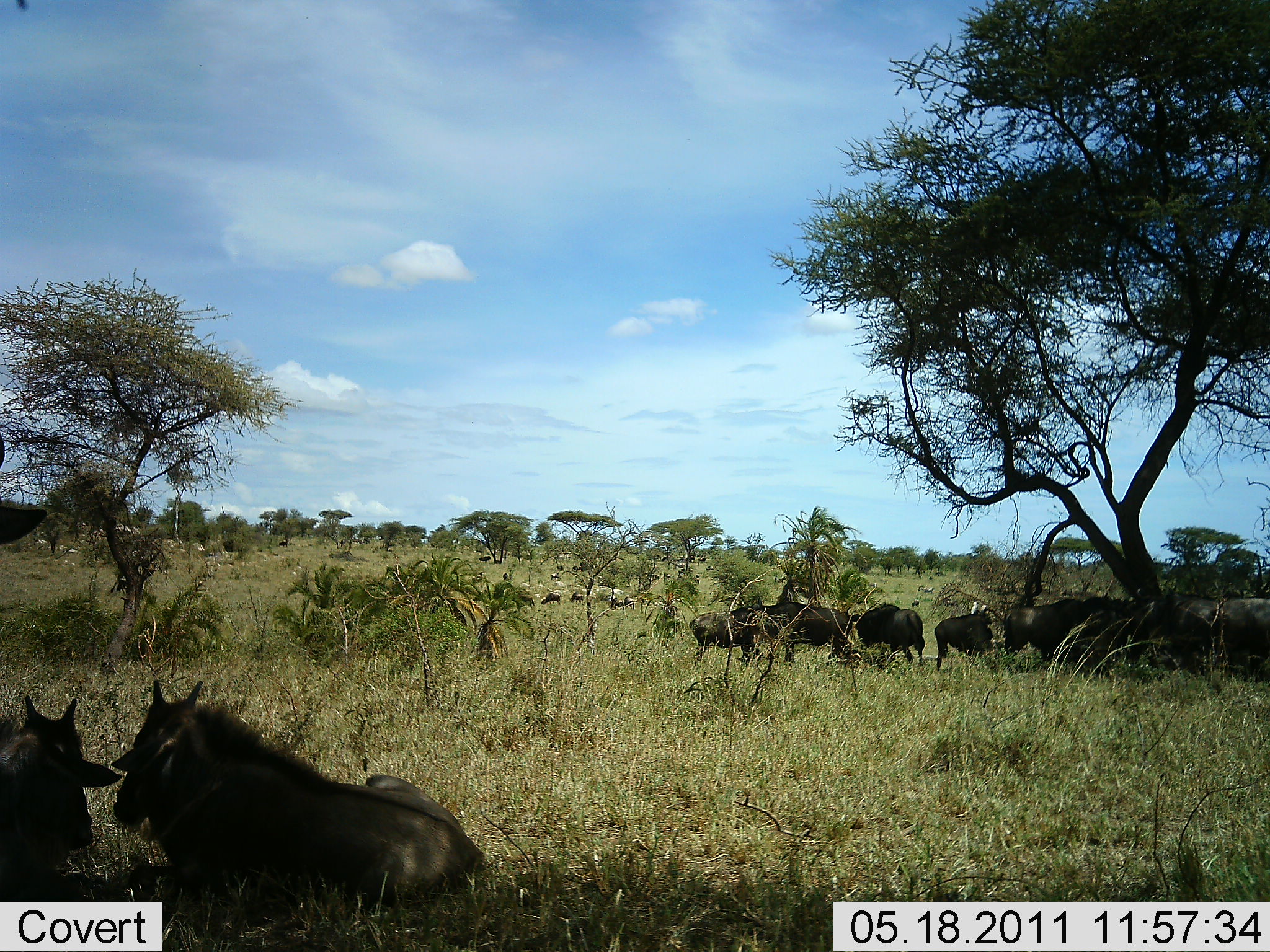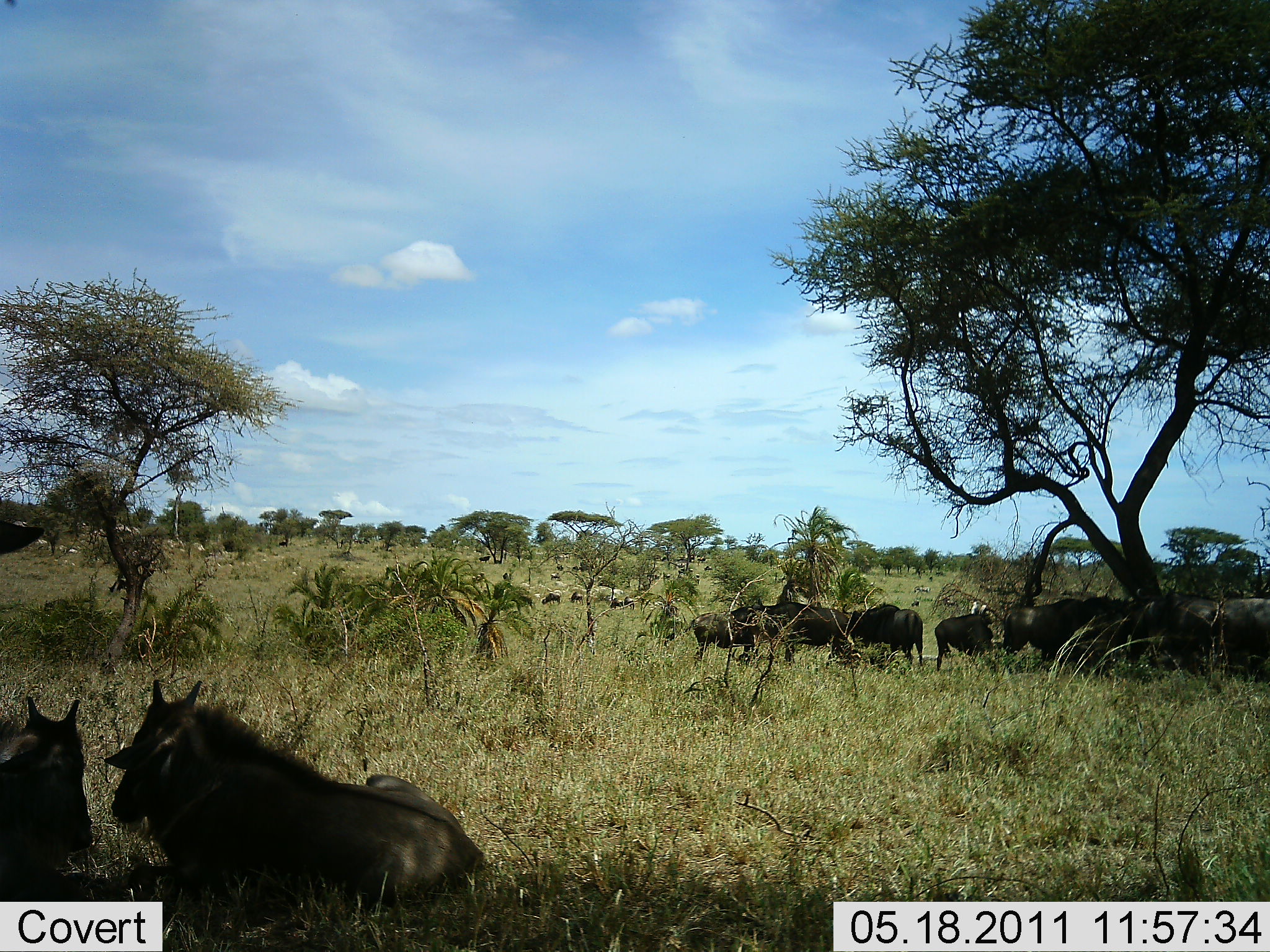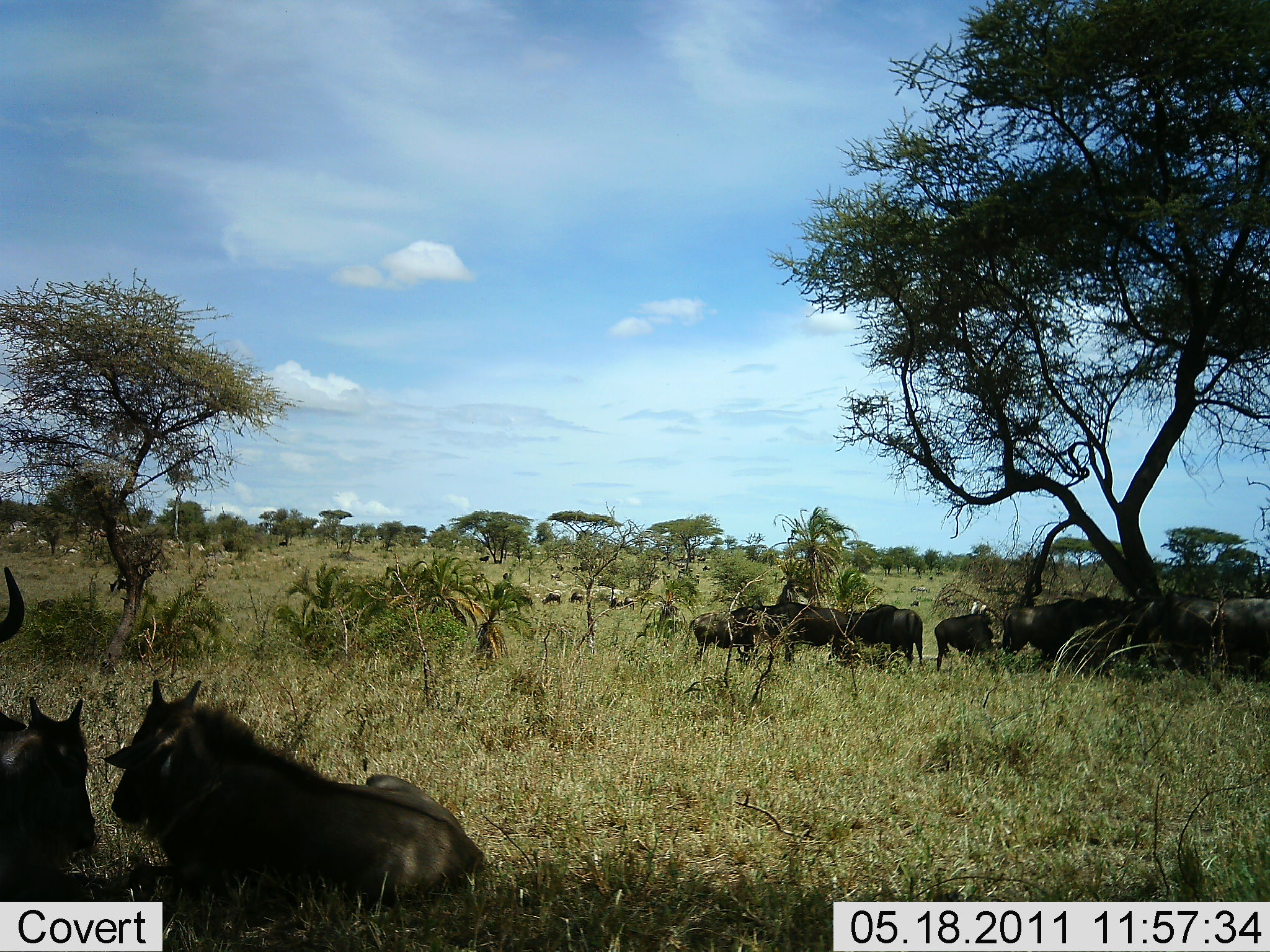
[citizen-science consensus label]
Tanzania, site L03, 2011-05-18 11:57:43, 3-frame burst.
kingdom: Animalia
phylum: Chordata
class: Mammalia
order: Artiodactyla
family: Bovidae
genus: Connochaetes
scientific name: Connochaetes taurinus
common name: blue wildebeest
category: wildebeest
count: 11-50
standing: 64%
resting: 82%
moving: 27%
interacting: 9%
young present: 18%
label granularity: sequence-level